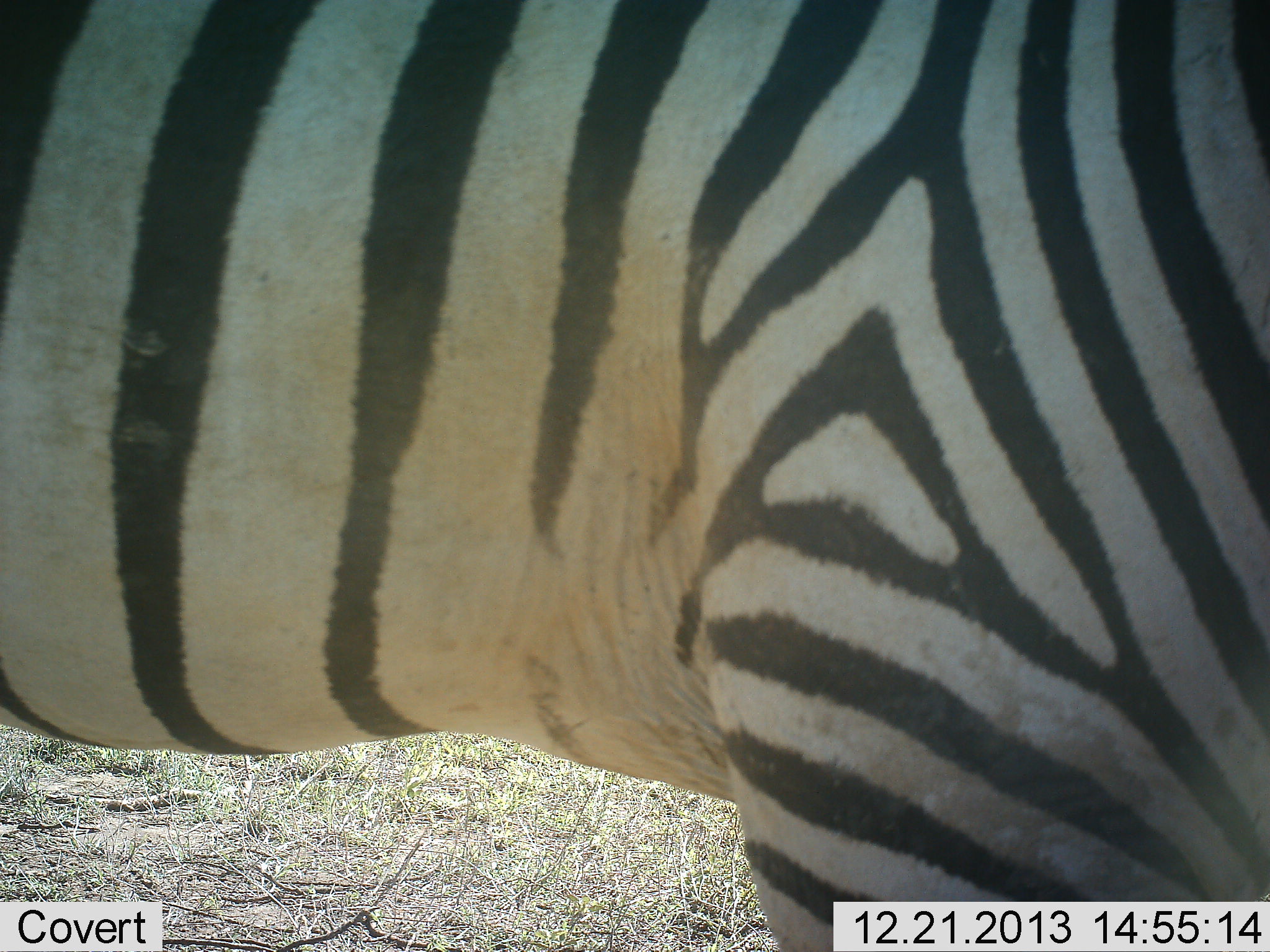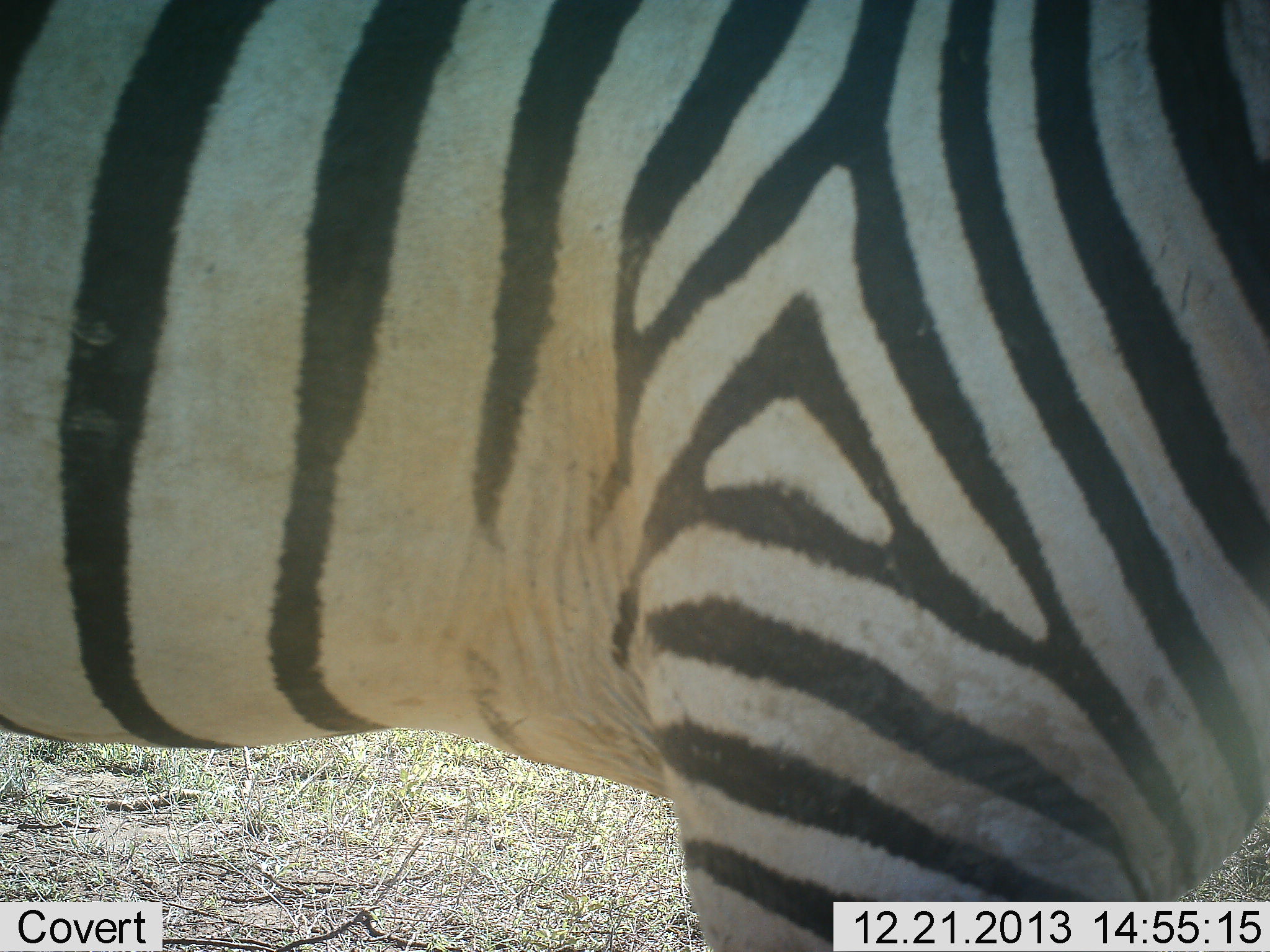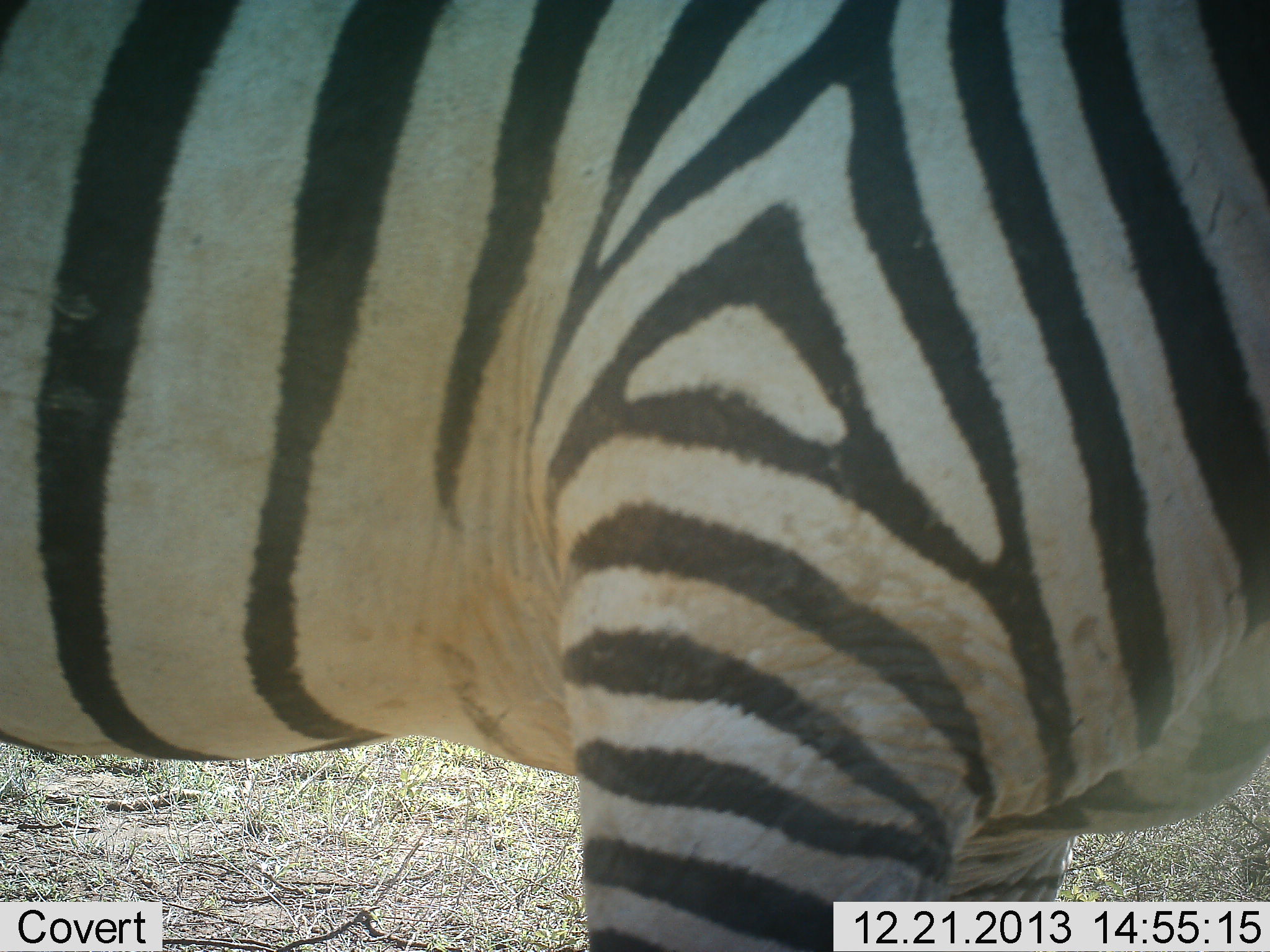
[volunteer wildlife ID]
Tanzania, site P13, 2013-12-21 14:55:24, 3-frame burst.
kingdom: Animalia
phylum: Chordata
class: Mammalia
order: Perissodactyla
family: Equidae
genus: Equus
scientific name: Equus quagga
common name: plains zebra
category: zebra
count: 1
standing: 70%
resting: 10%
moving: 20%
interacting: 0%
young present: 0%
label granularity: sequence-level